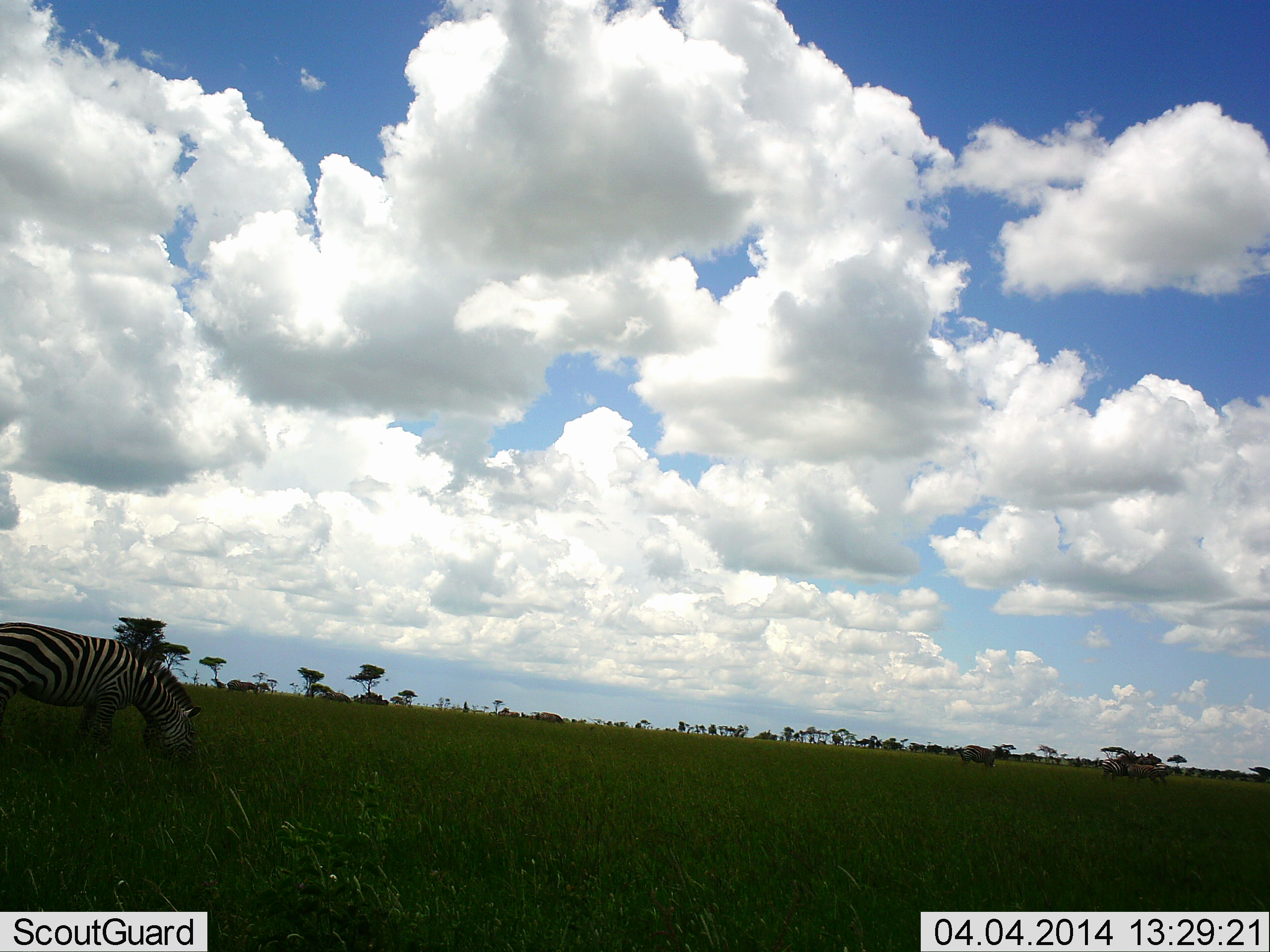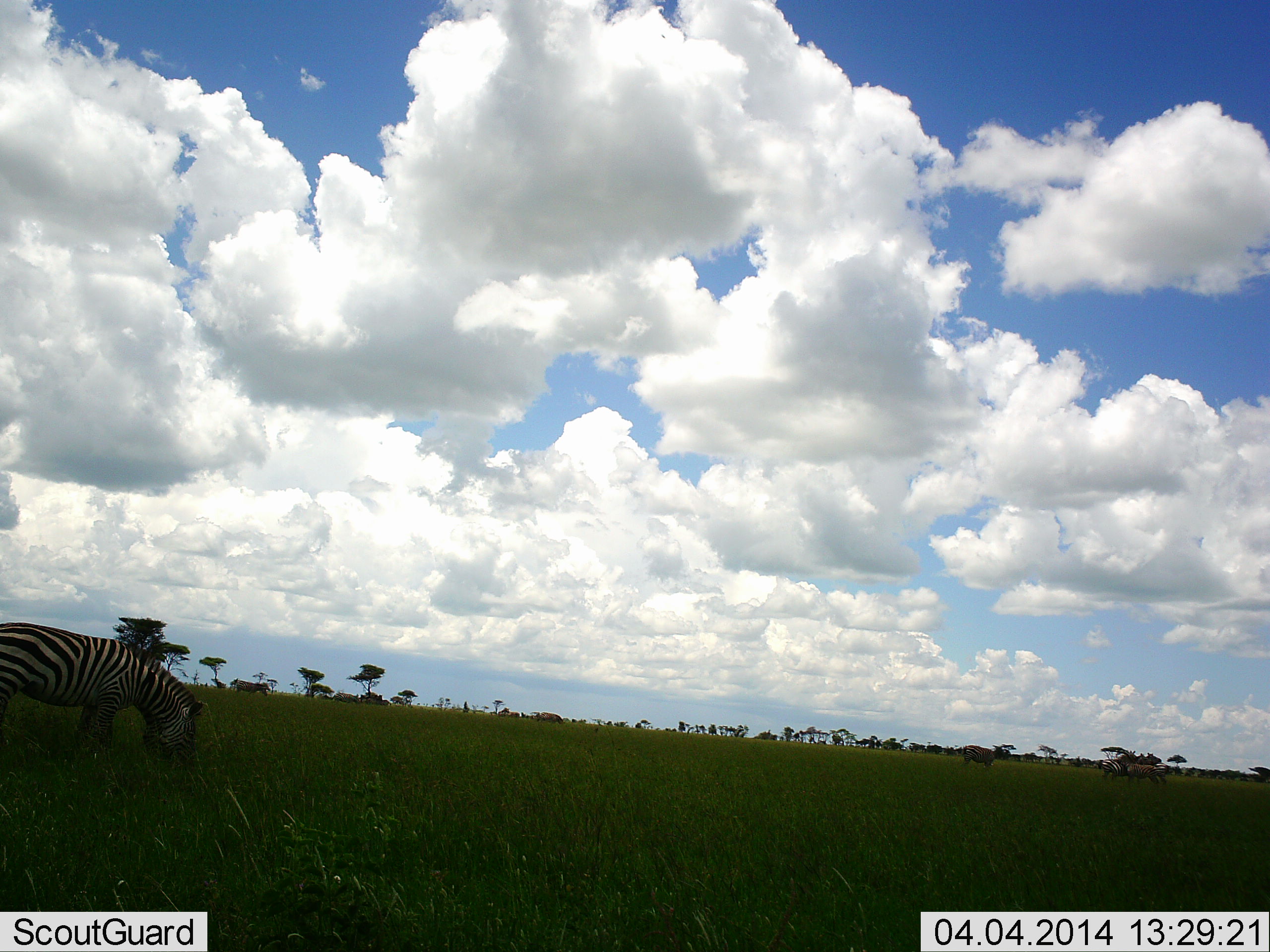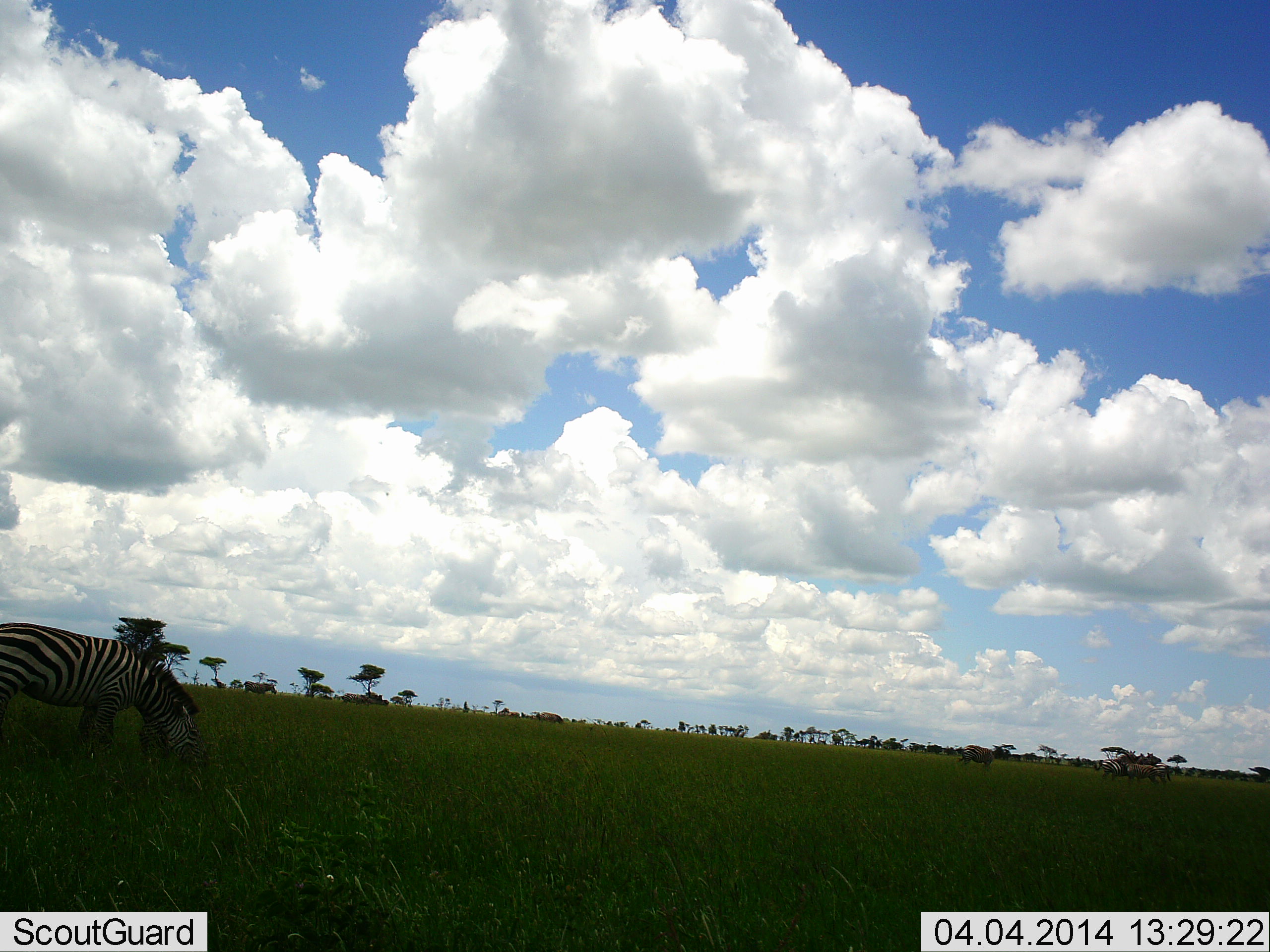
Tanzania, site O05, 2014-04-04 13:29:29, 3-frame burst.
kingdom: Animalia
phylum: Chordata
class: Mammalia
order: Perissodactyla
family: Equidae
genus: Equus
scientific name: Equus quagga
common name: plains zebra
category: zebra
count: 1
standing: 24%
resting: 2%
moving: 17%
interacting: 0%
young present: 0%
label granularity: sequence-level